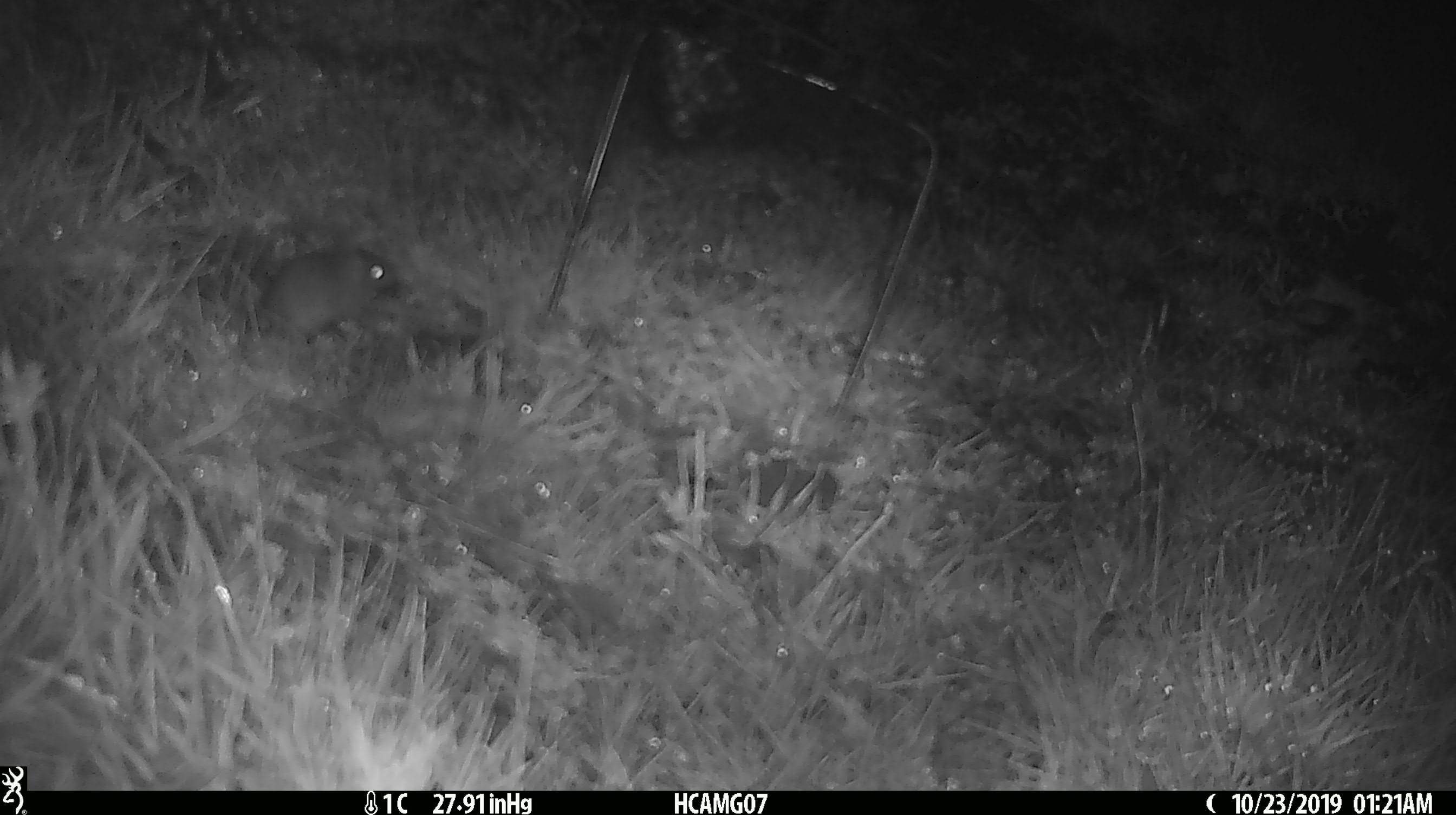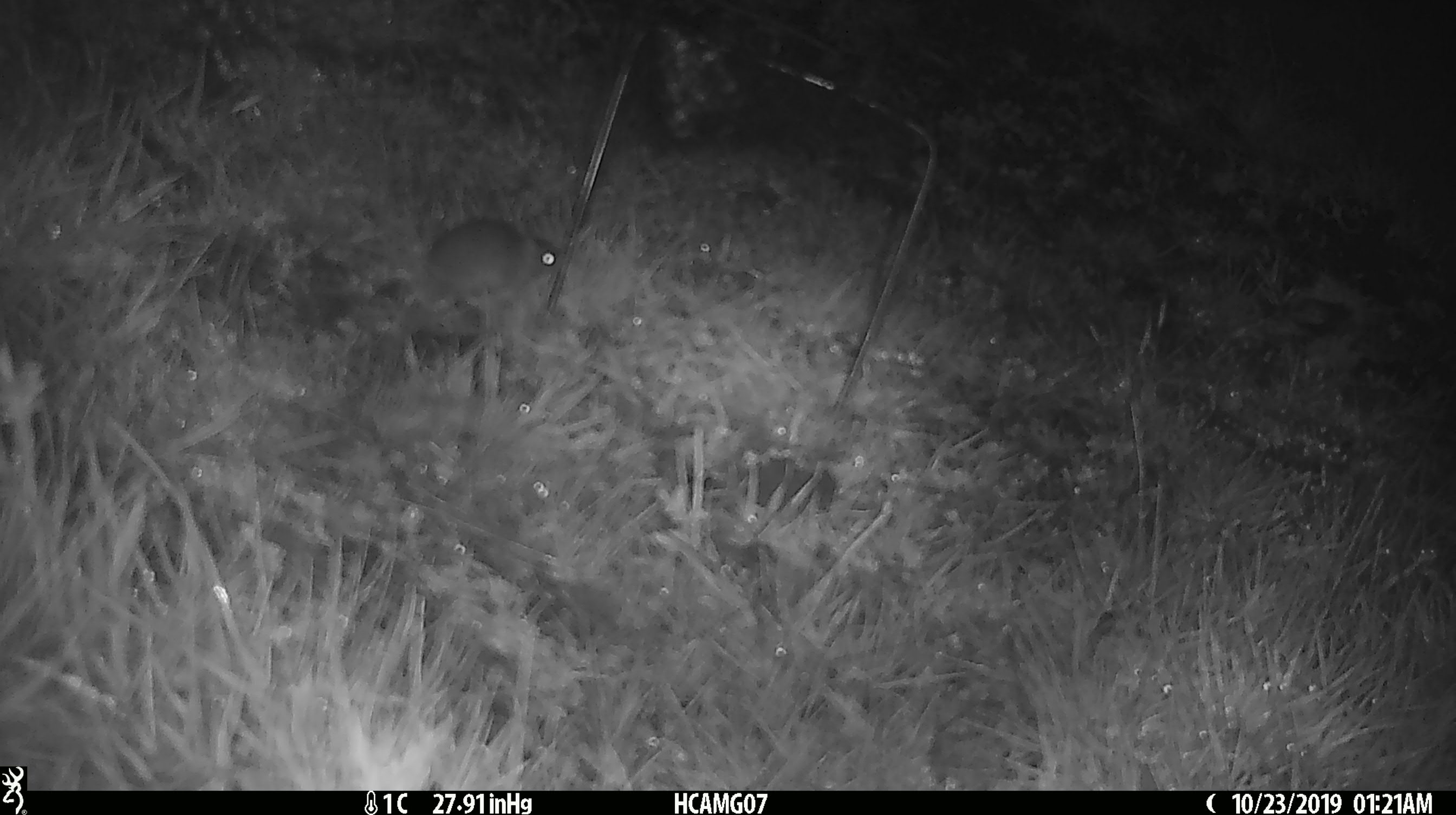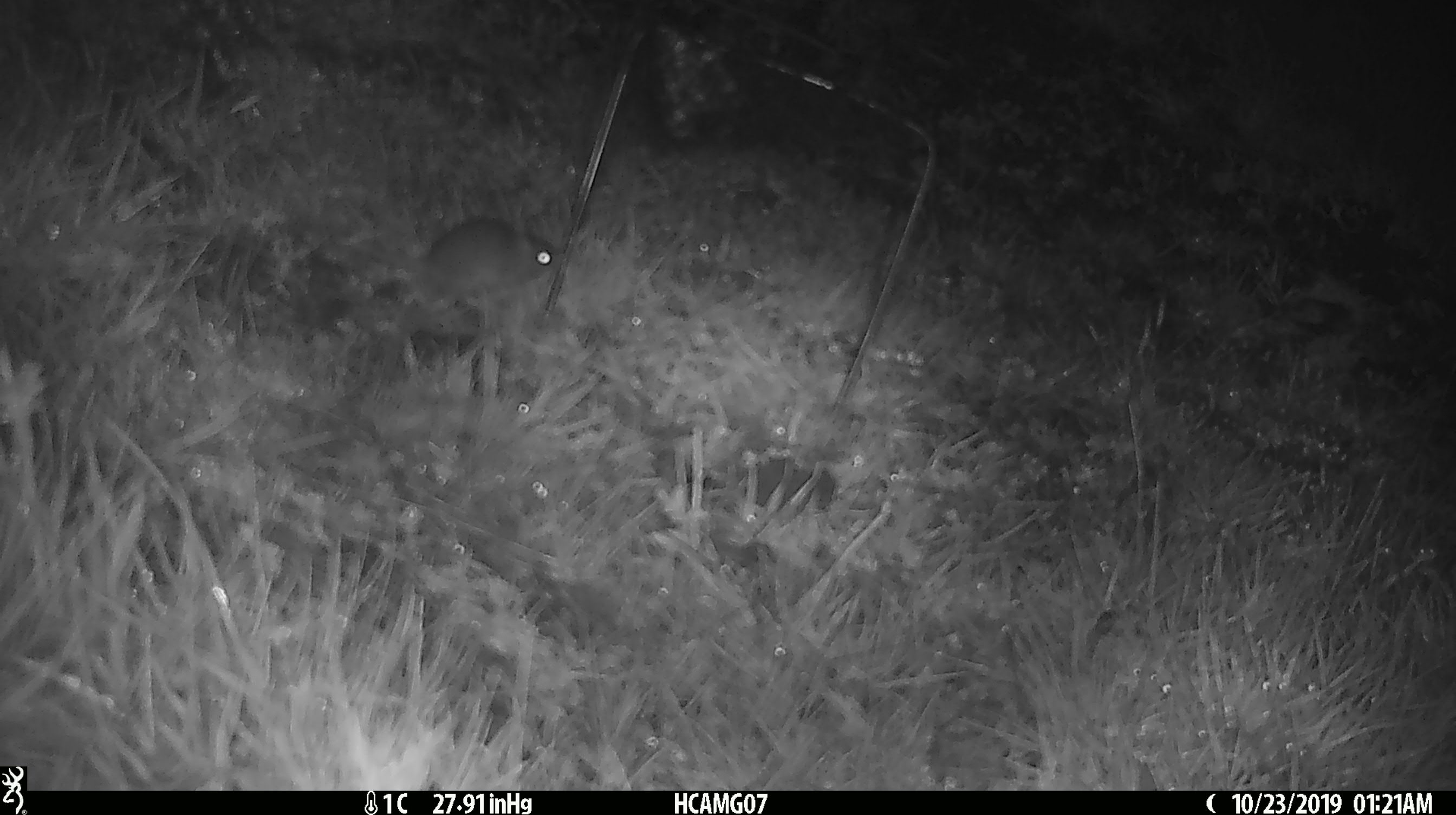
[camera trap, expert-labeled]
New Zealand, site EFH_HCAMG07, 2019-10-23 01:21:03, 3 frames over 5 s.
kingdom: Animalia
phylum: Chordata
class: Mammalia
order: Rodentia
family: Muridae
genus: Mus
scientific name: Mus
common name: mouse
Mouse (Mus).